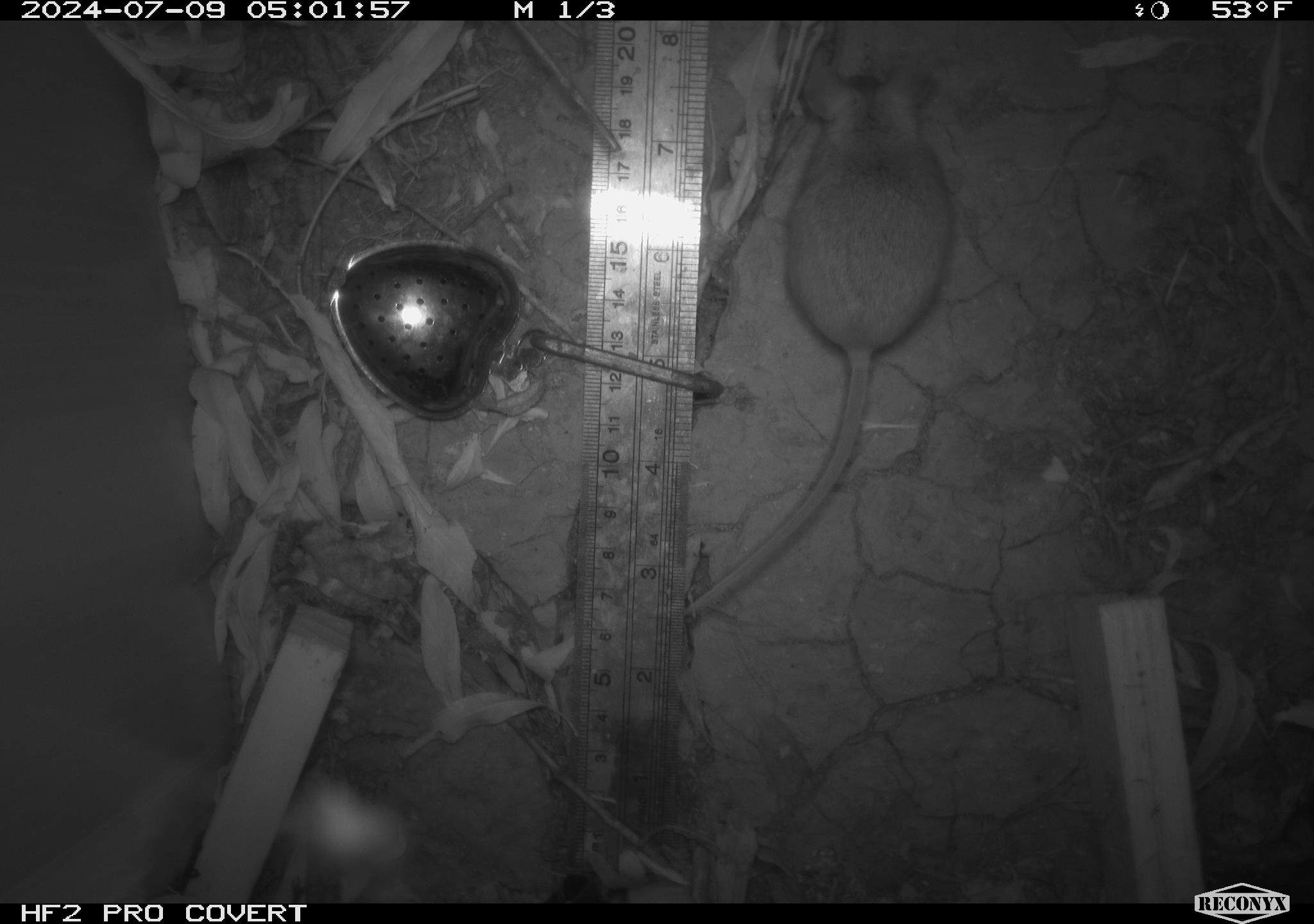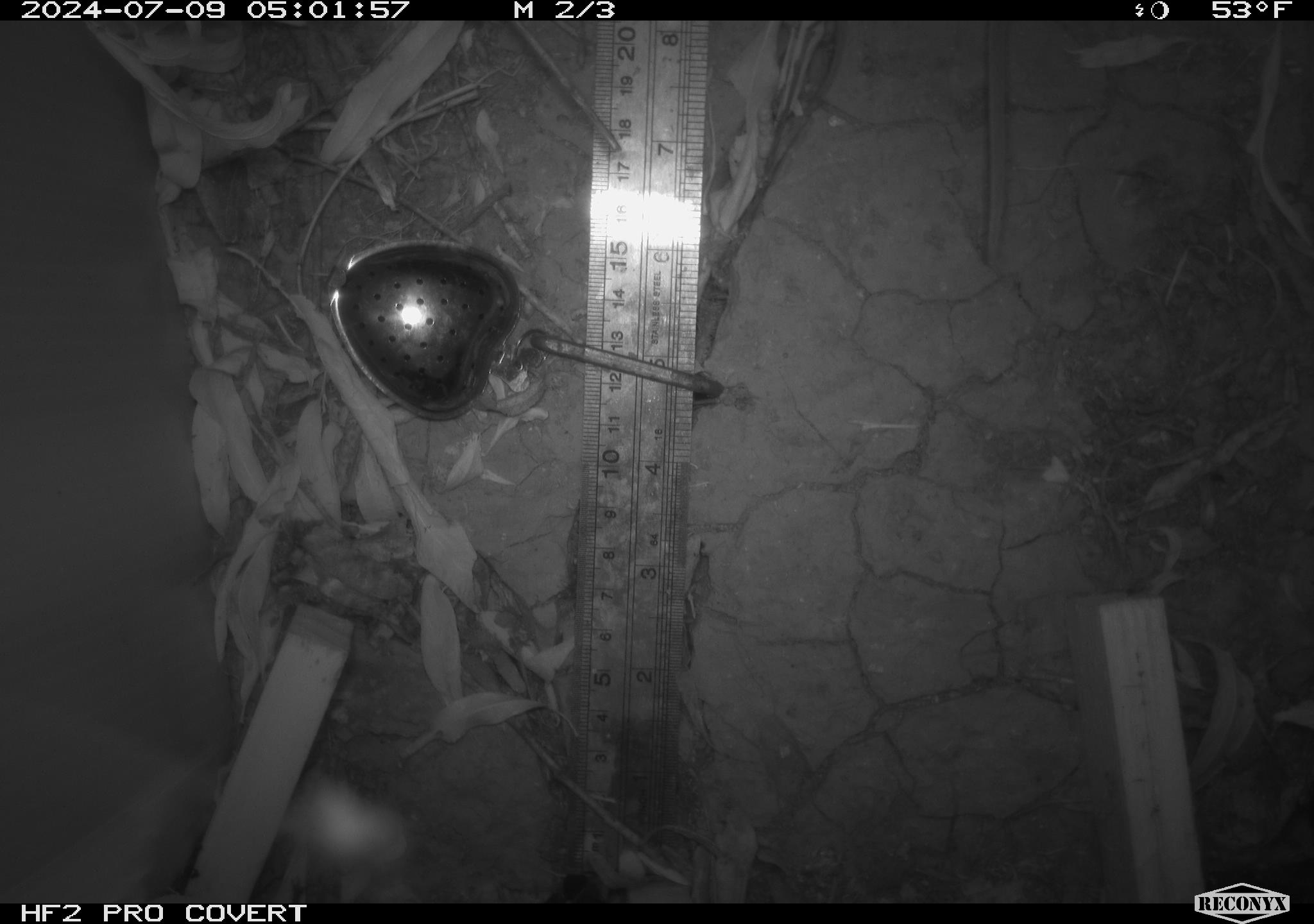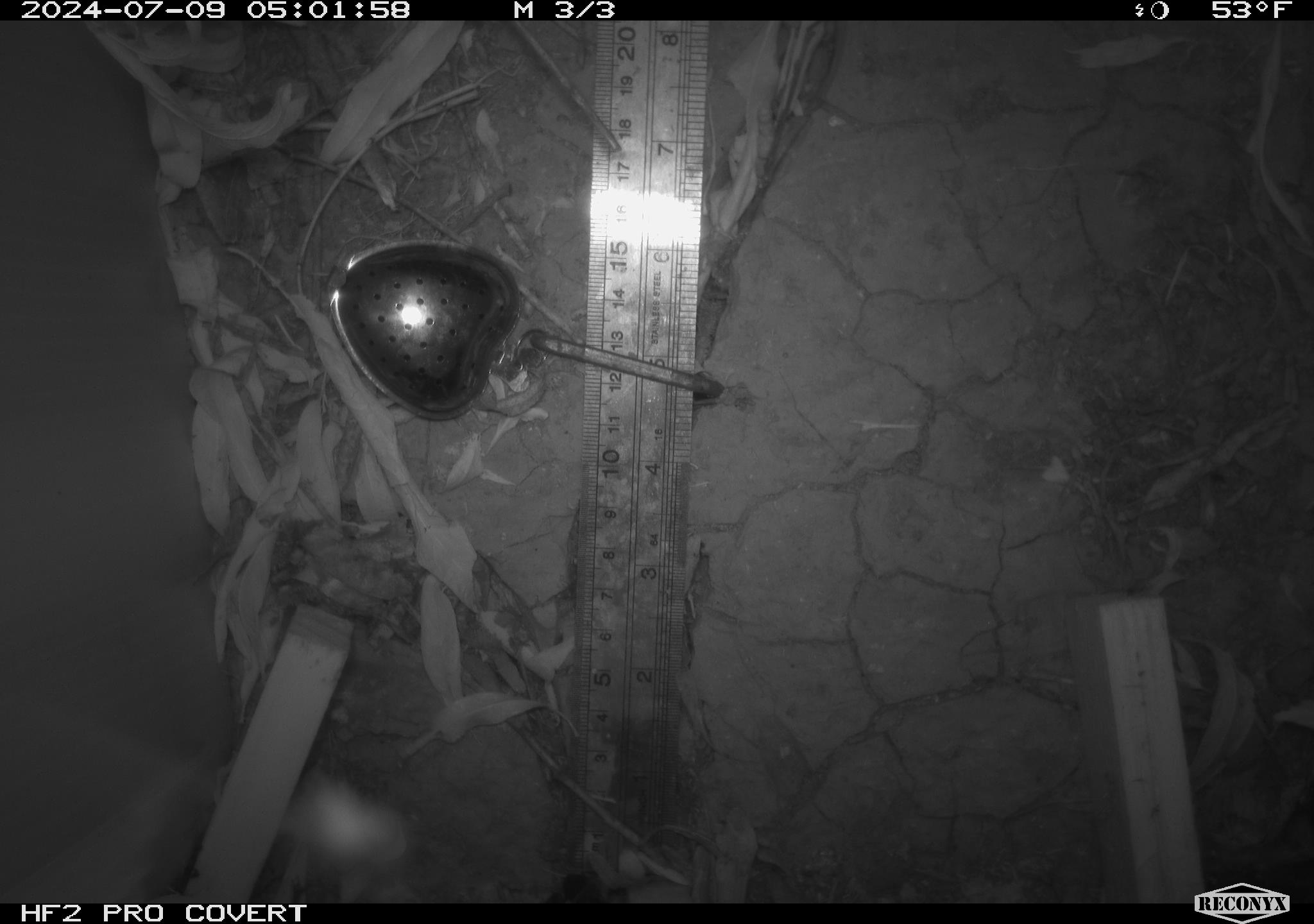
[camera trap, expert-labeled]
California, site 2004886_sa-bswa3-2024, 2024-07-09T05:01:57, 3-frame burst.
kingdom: Animalia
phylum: Chordata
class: Mammalia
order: Rodentia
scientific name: Rodentia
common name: mouse species